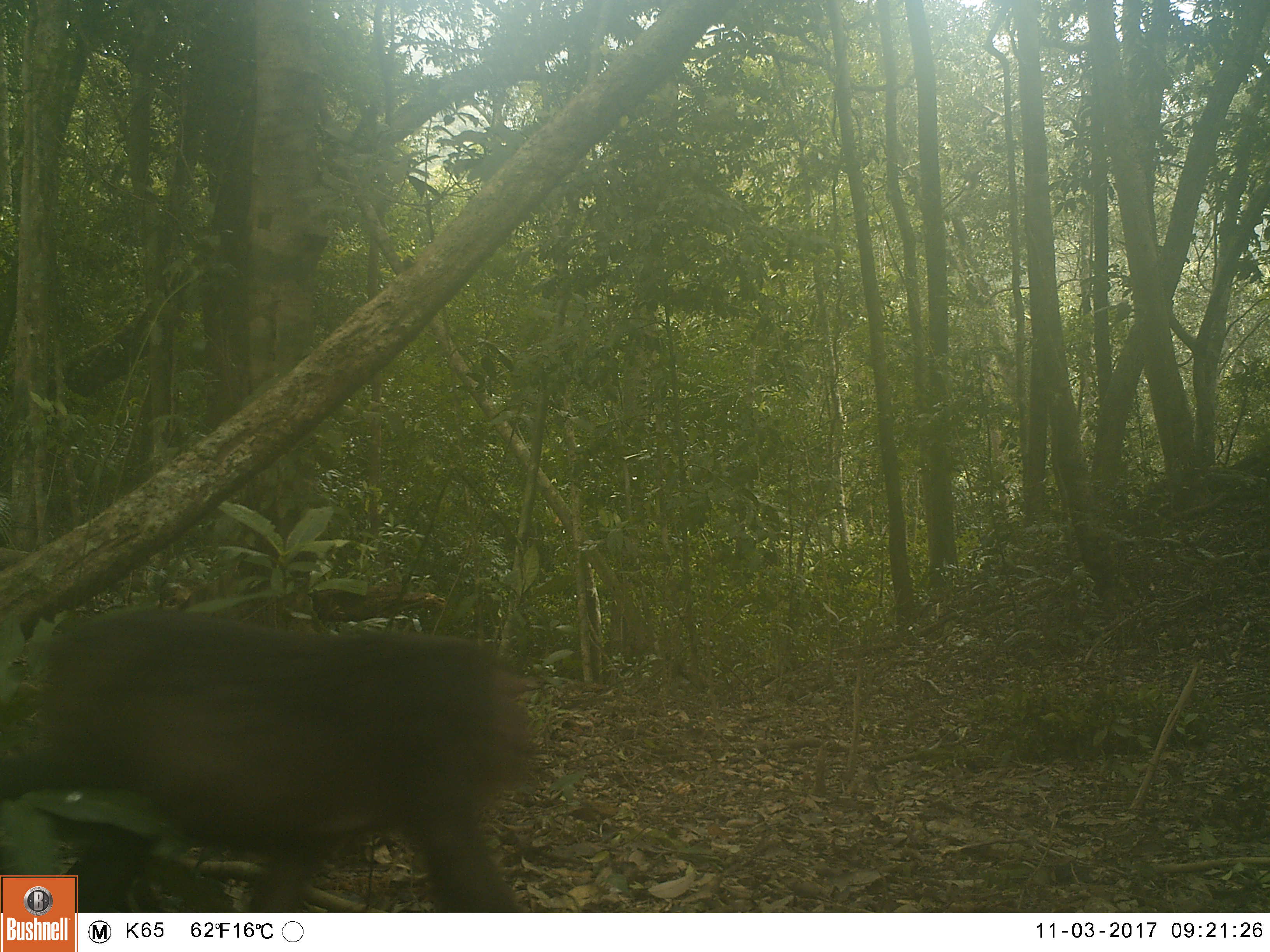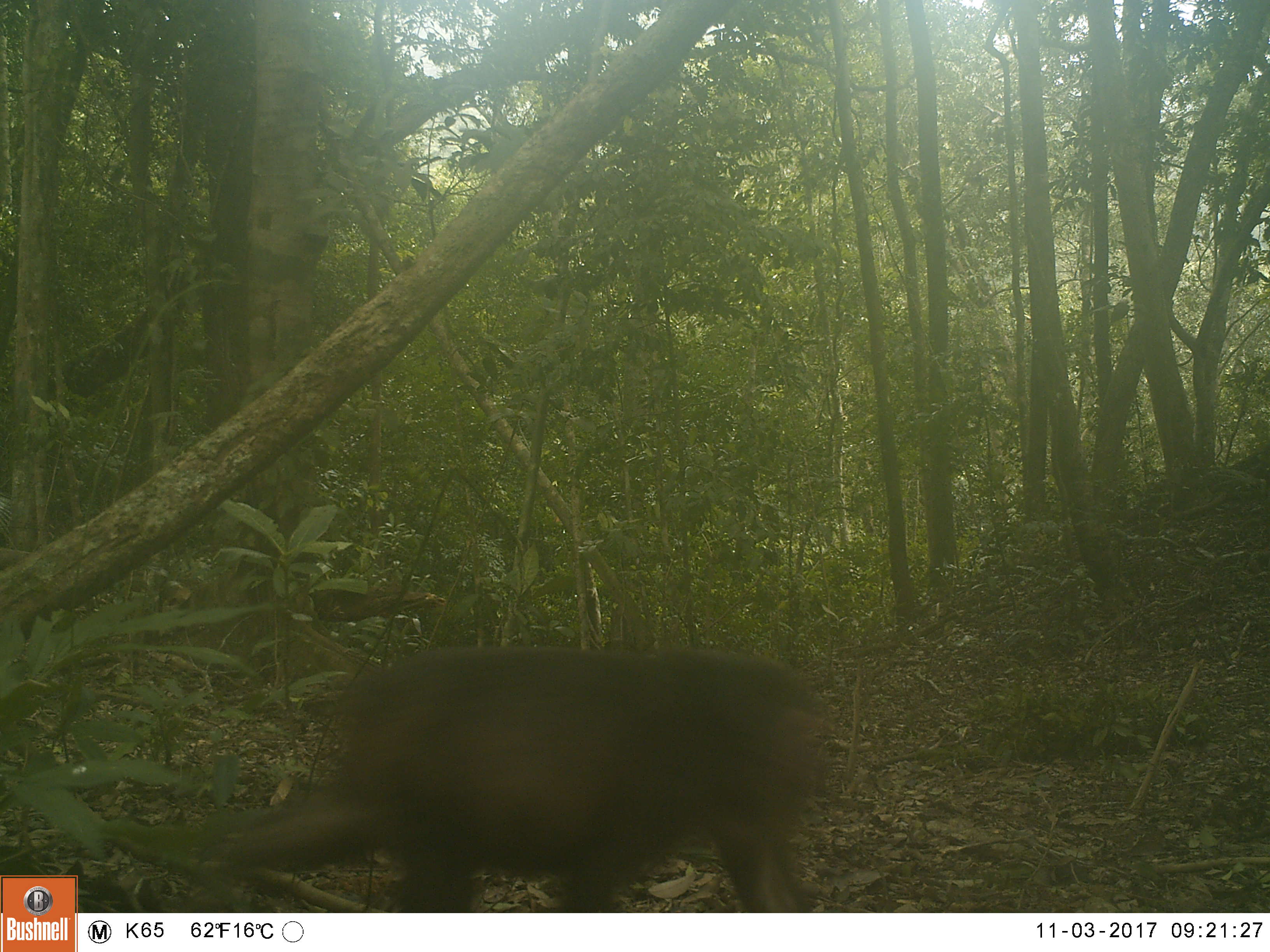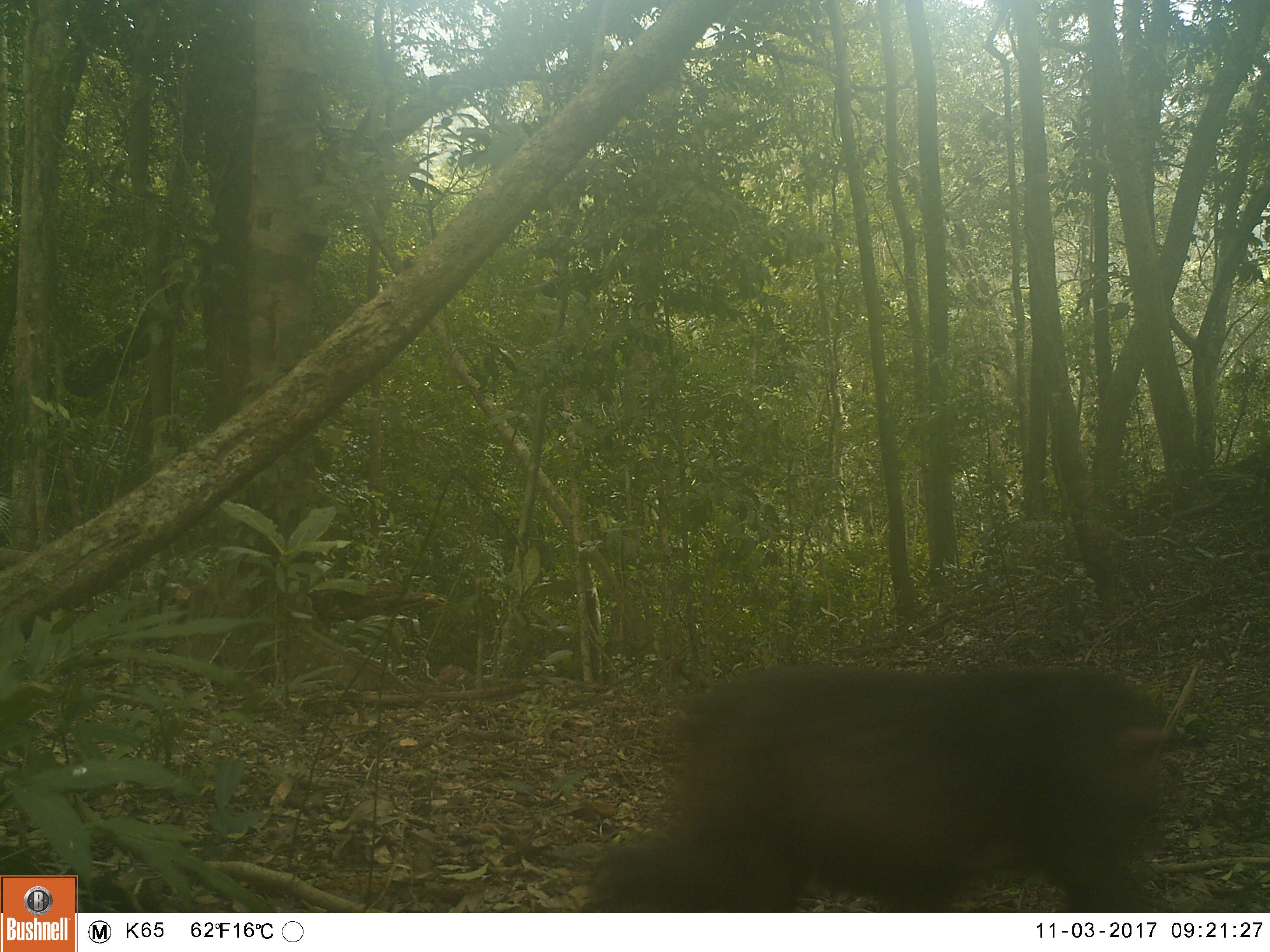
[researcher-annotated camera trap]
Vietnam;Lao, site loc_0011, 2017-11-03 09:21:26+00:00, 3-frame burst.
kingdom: Animalia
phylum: Chordata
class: Mammalia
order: Primates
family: Cercopithecidae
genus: Macaca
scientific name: Macaca arctoides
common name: stump-tailed macaque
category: stump tailed macaque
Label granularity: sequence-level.